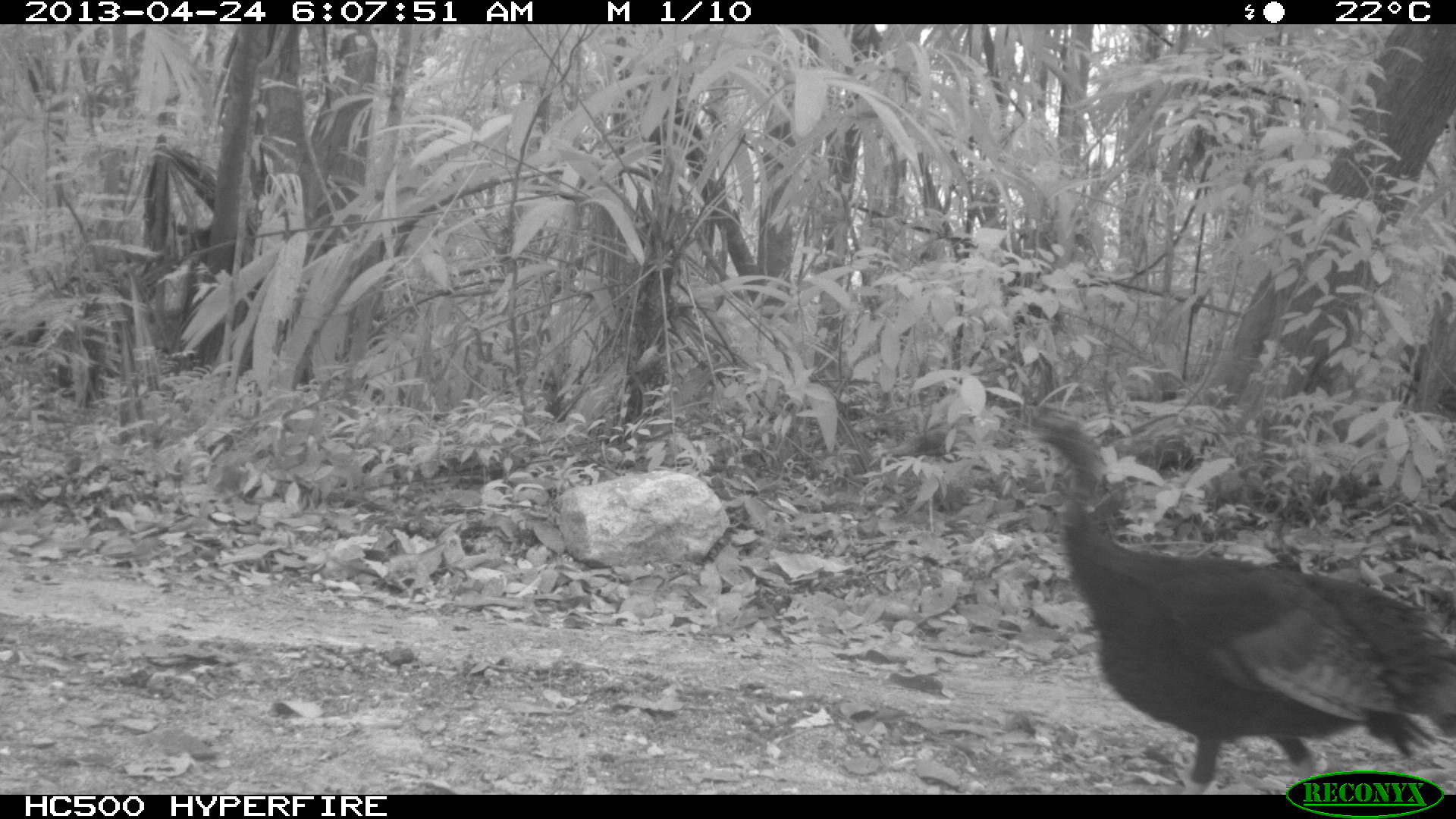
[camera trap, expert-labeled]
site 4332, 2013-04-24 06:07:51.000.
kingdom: Animalia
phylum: Chordata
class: Aves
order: Galliformes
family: Phasianidae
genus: Meleagris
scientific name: Meleagris ocellata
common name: ocellated turkey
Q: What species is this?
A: Meleagris ocellata (ocellated turkey).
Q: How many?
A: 1.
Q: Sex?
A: Male.